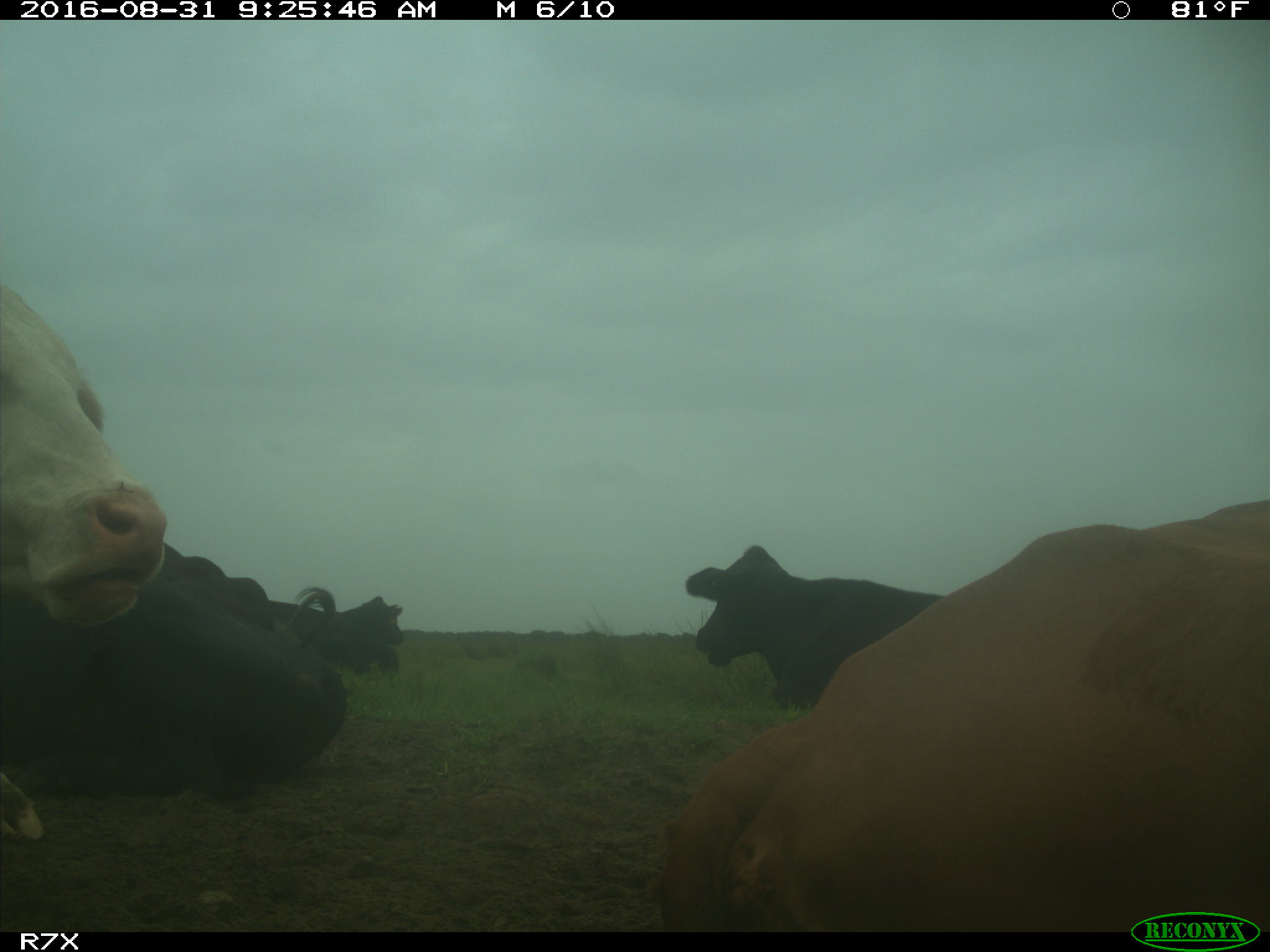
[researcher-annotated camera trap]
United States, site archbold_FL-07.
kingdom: Animalia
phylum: Chordata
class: Mammalia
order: Artiodactyla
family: Bovidae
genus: Bos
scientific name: Bos taurus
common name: domestic cow